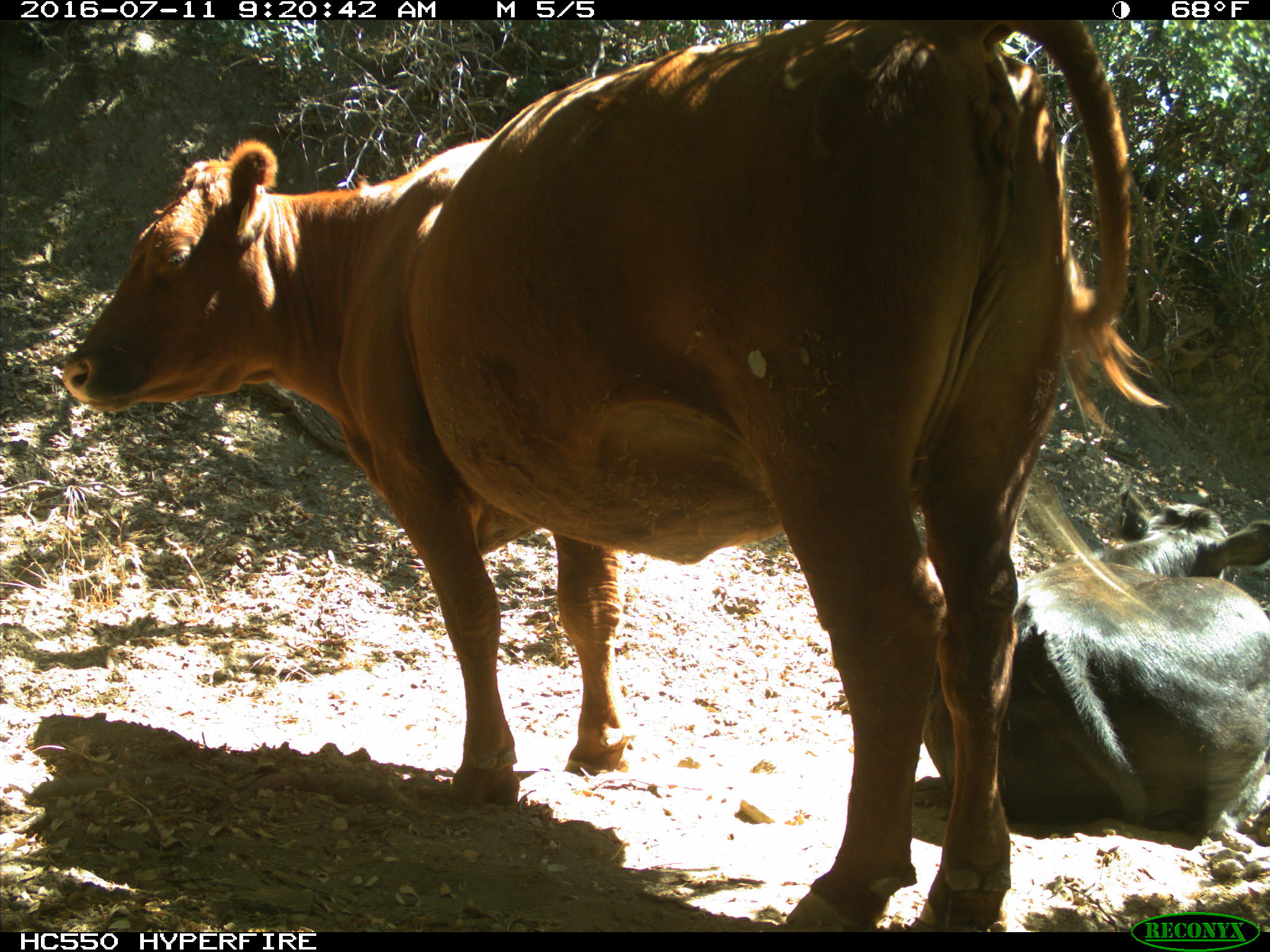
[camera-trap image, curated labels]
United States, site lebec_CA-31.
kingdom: Animalia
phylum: Chordata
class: Mammalia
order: Artiodactyla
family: Bovidae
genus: Bos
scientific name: Bos taurus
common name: domestic cow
Bos taurus (domestic cow).